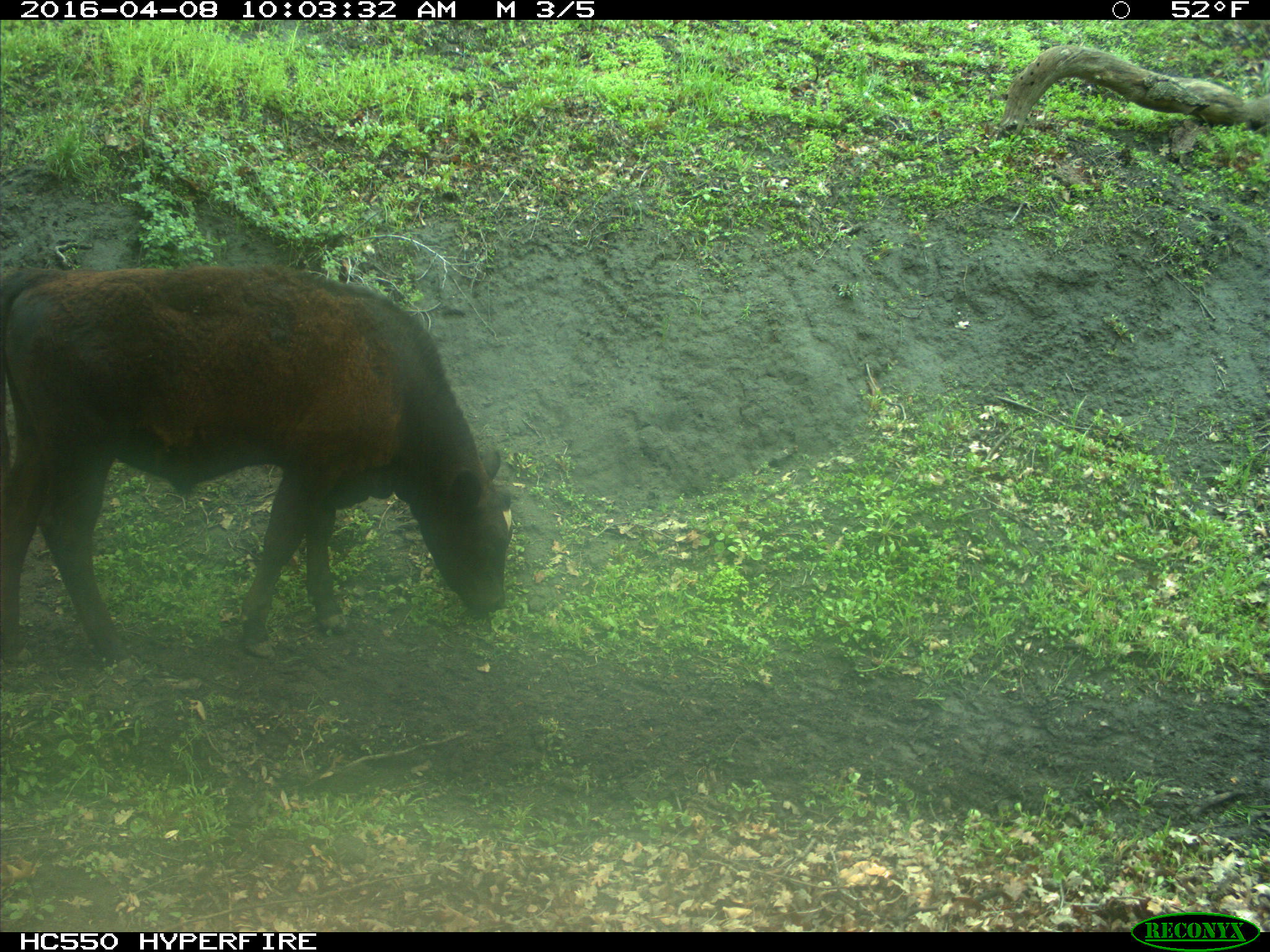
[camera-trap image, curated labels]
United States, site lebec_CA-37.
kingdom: Animalia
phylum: Chordata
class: Mammalia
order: Artiodactyla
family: Bovidae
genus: Bos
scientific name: Bos taurus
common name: domestic cow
Bos taurus (domestic cow).